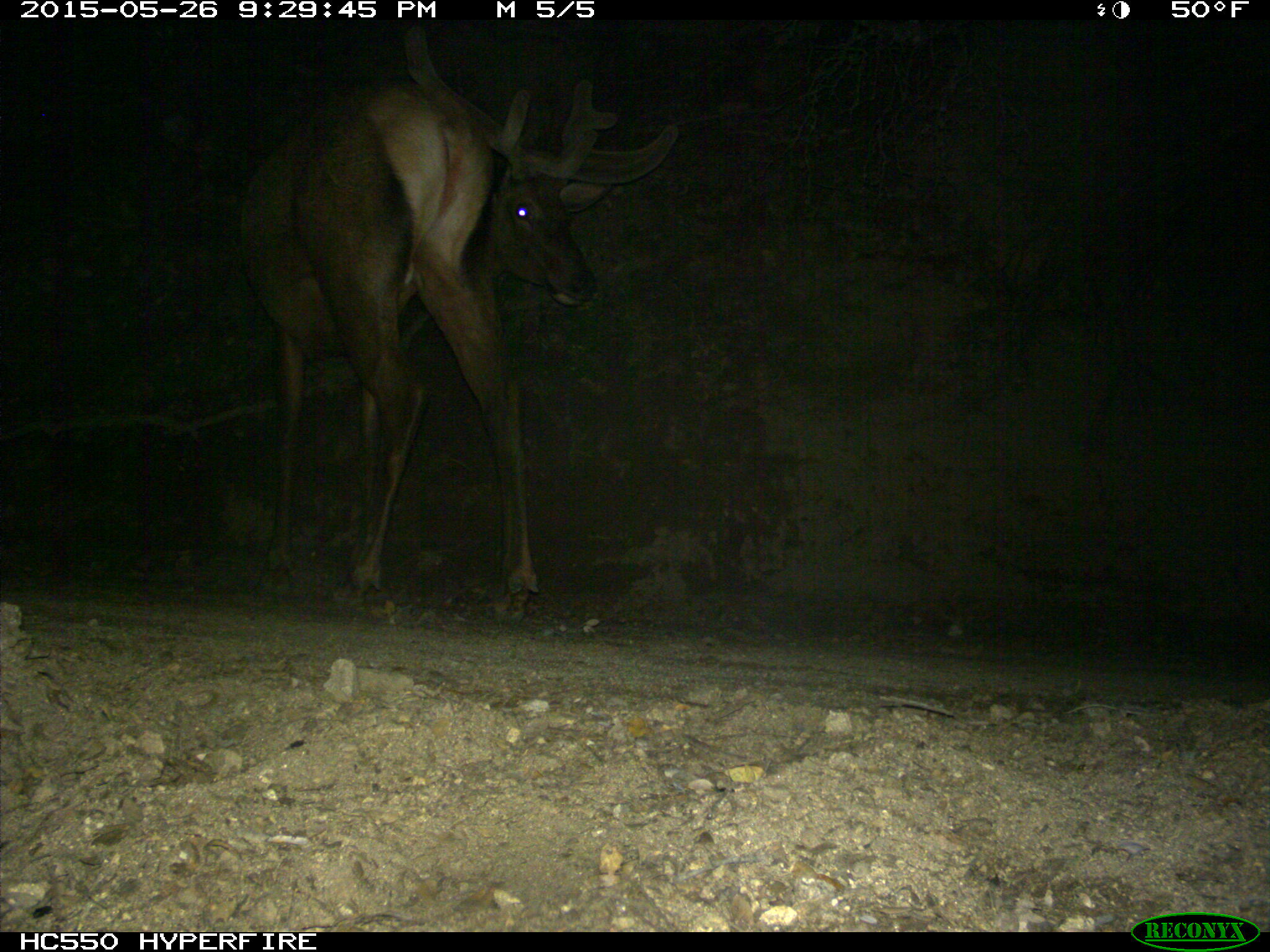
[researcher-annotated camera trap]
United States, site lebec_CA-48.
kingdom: Animalia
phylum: Chordata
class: Mammalia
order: Artiodactyla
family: Cervidae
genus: Cervus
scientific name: Cervus canadensis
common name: elk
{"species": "Cervus canadensis (elk)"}